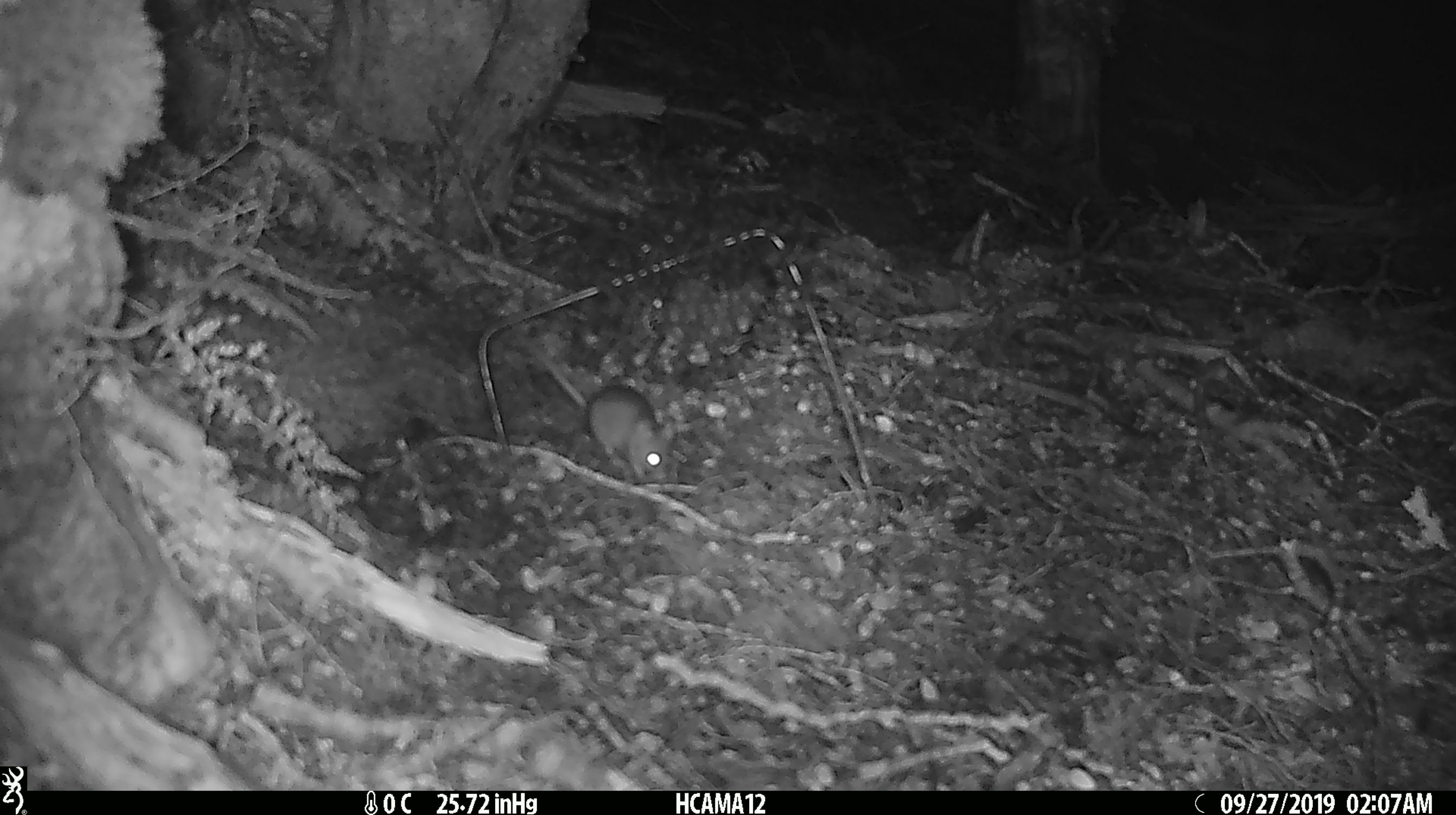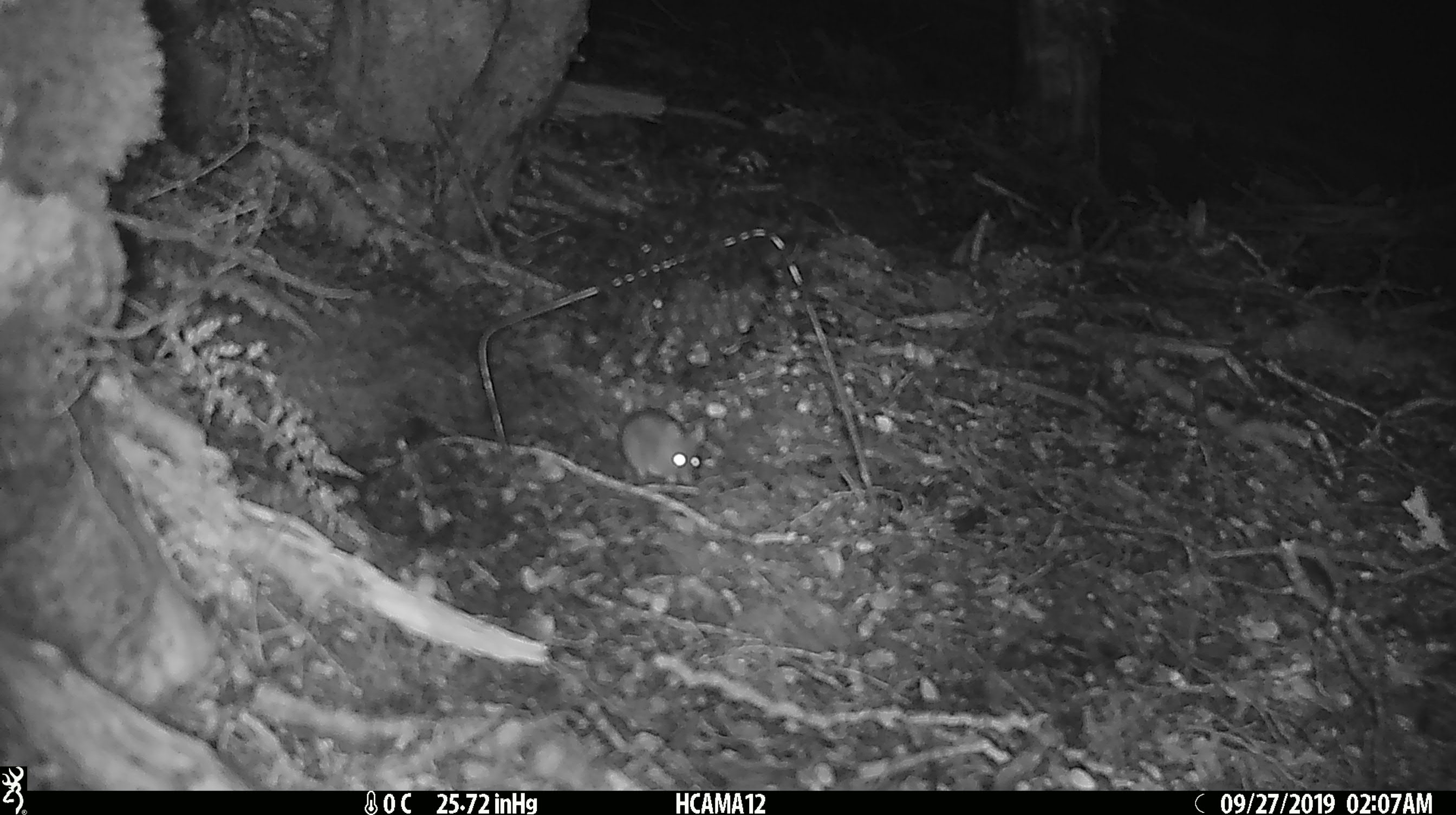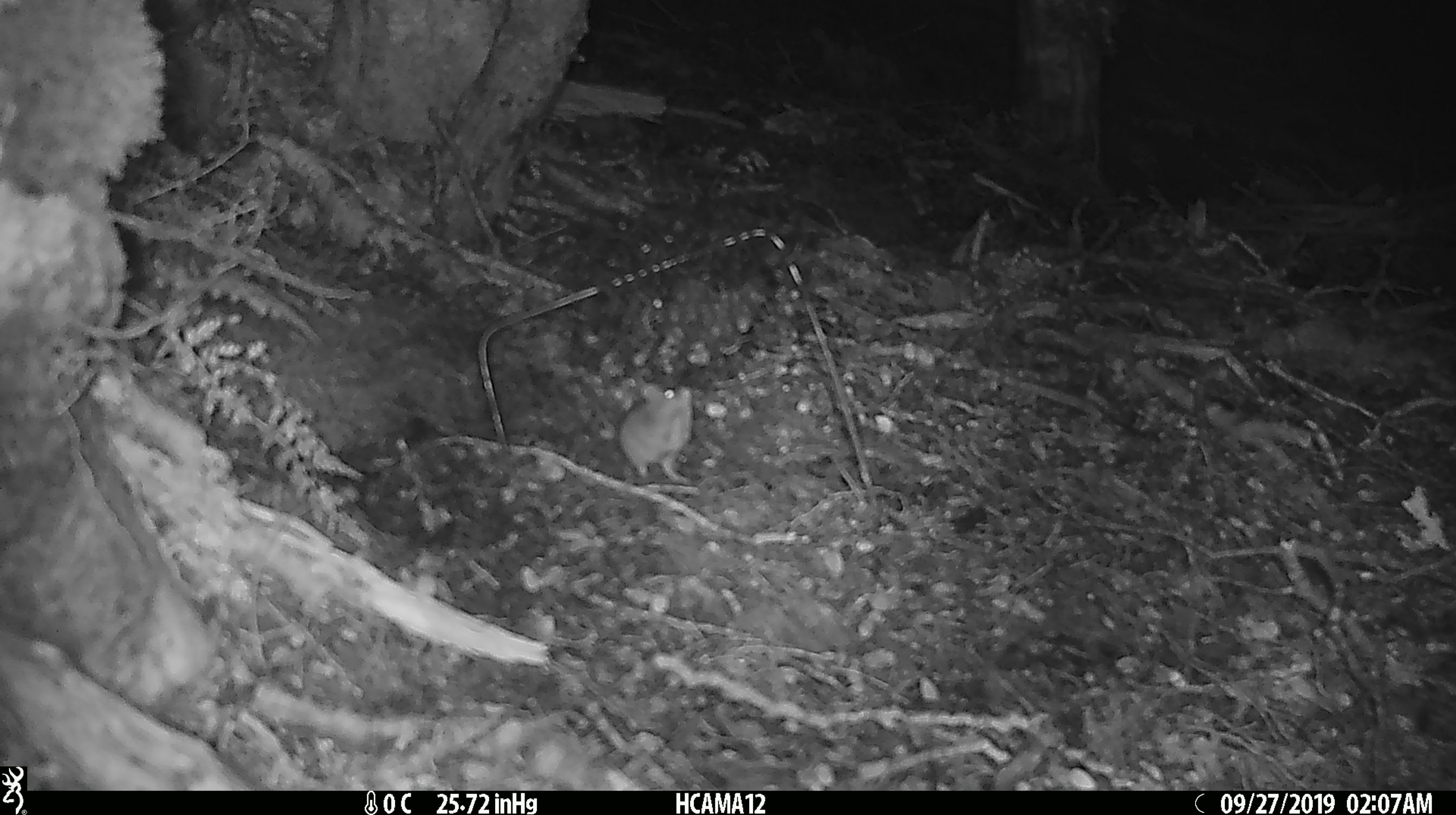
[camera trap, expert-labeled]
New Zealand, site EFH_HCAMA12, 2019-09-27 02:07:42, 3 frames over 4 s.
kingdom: Animalia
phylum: Chordata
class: Mammalia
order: Rodentia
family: Muridae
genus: Mus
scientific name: Mus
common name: mouse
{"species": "mouse (Mus)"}